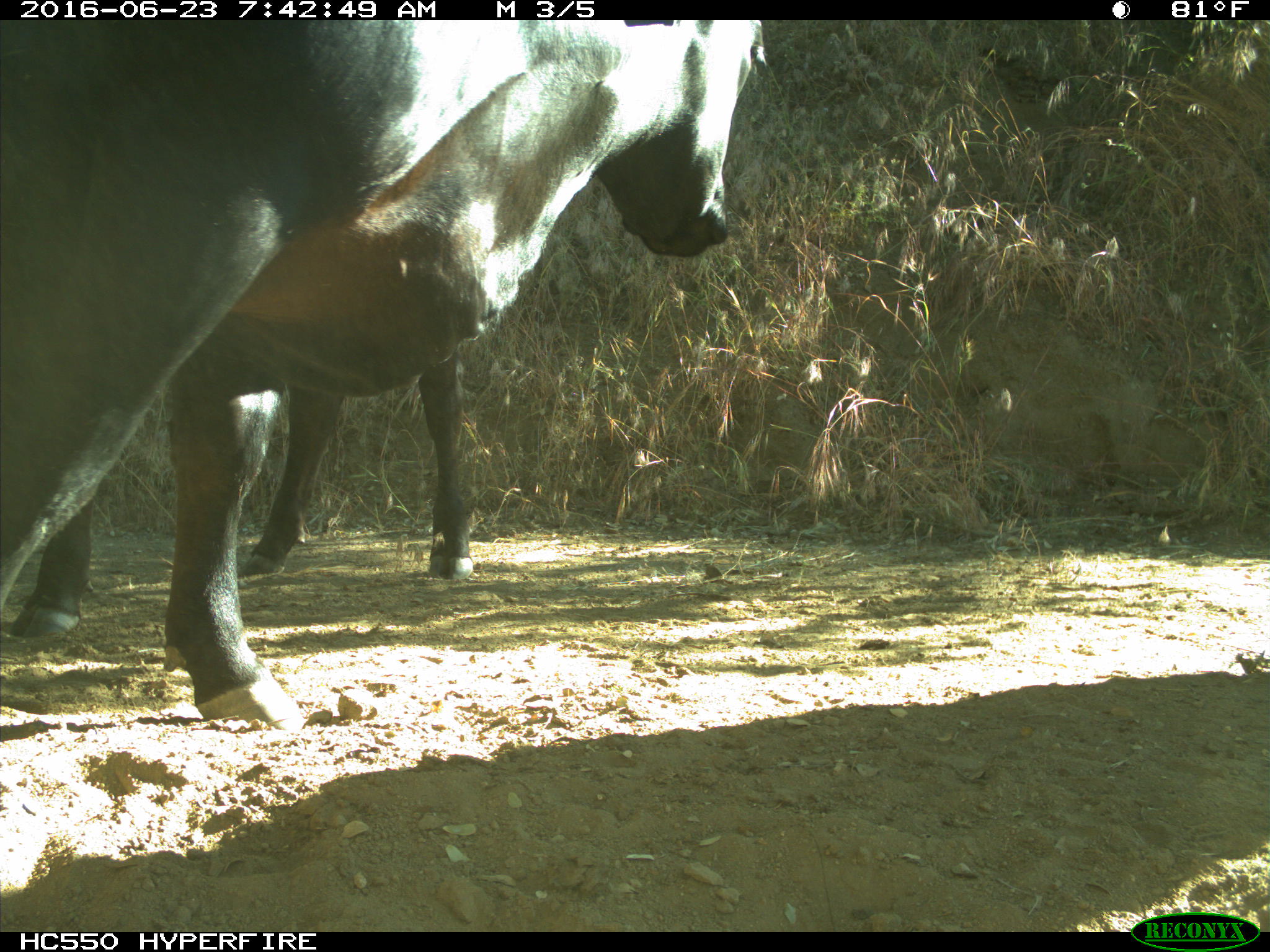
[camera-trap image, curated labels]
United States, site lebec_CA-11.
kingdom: Animalia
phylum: Chordata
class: Mammalia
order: Artiodactyla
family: Bovidae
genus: Bos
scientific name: Bos taurus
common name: domestic cow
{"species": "Bos taurus (domestic cow)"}